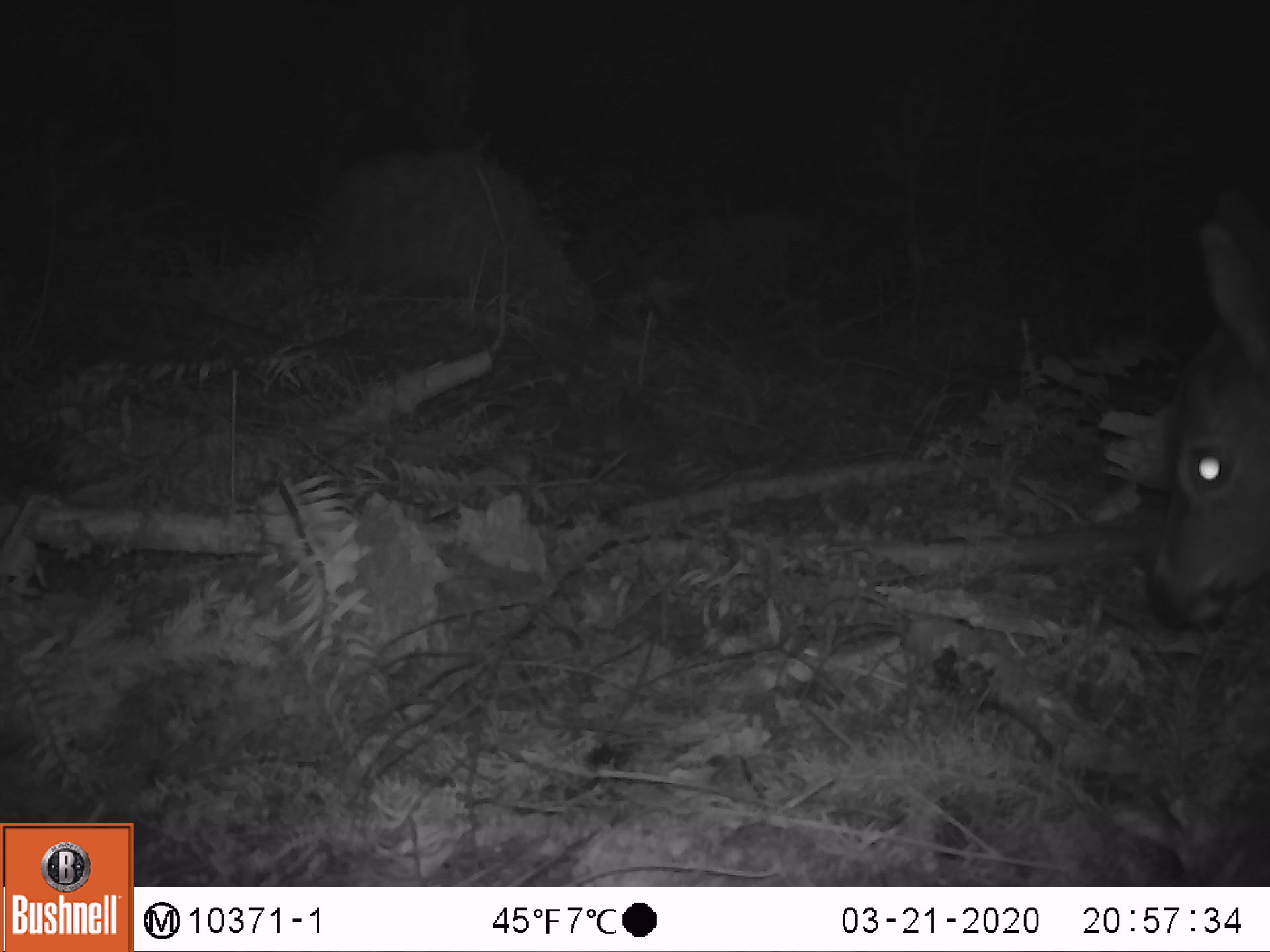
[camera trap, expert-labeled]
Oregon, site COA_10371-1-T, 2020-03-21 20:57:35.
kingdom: Animalia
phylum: Chordata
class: Mammalia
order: Artiodactyla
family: Cervidae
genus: Odocoileus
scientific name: Odocoileus hemionus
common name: black-tailed deer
Black-tailed deer (Odocoileus hemionus).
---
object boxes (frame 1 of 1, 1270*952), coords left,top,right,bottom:
black-tailed deer: 1134,212,1262,644